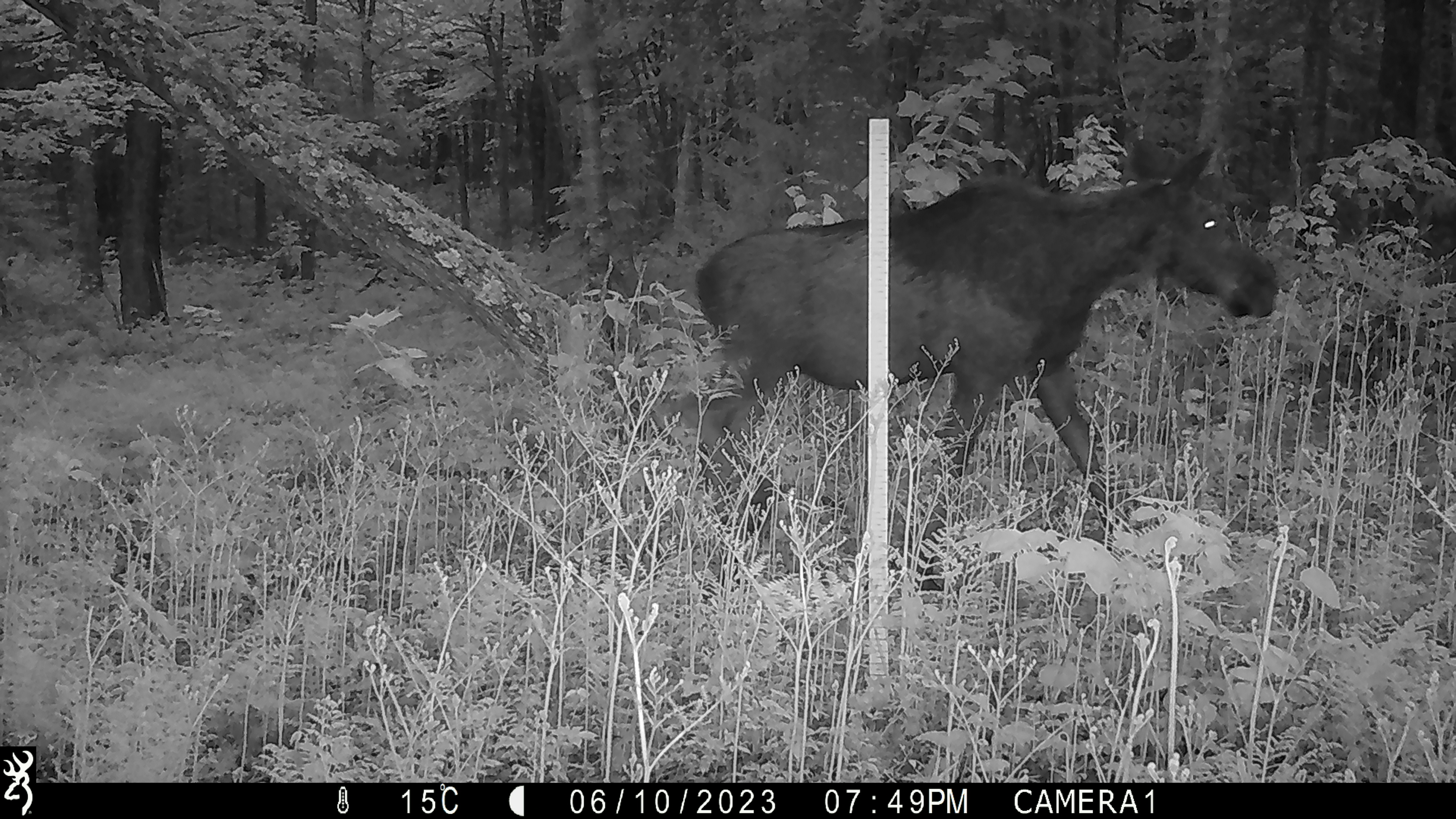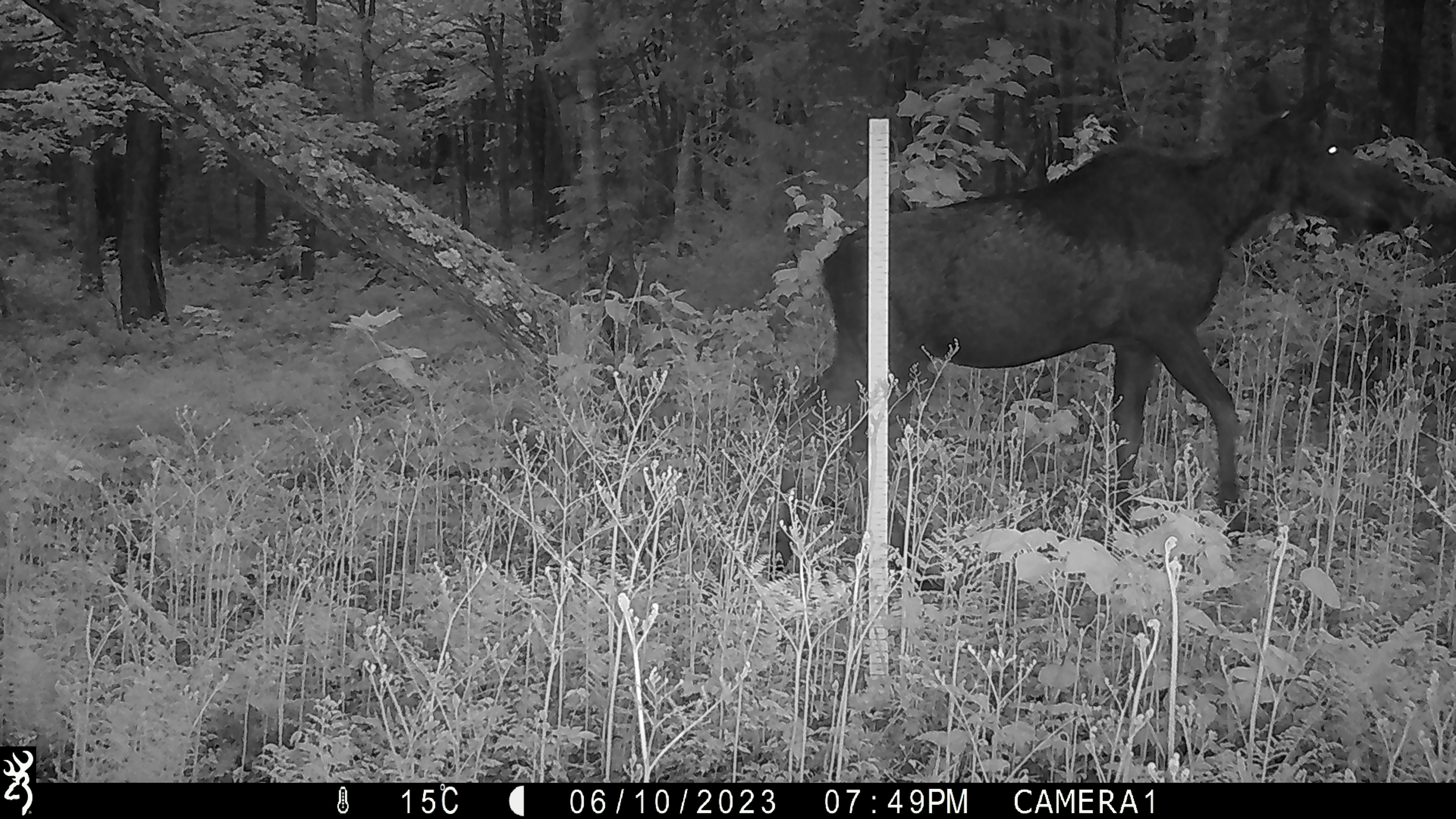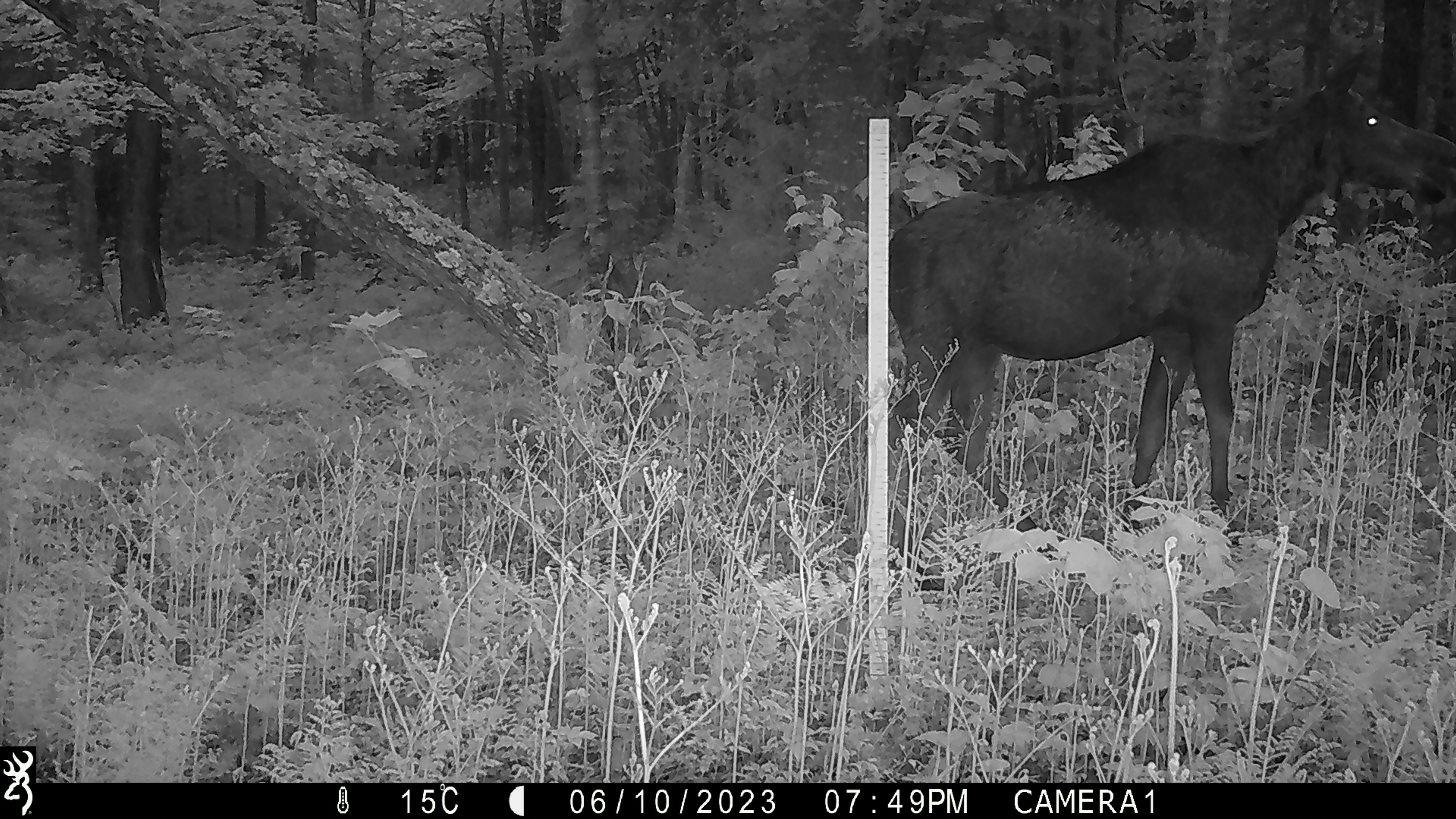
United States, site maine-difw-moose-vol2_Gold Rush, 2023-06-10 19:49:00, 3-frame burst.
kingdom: Animalia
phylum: Chordata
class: Mammalia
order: Artiodactyla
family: Cervidae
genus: Alces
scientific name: Alces alces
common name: moose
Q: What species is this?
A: Moose (Alces alces).